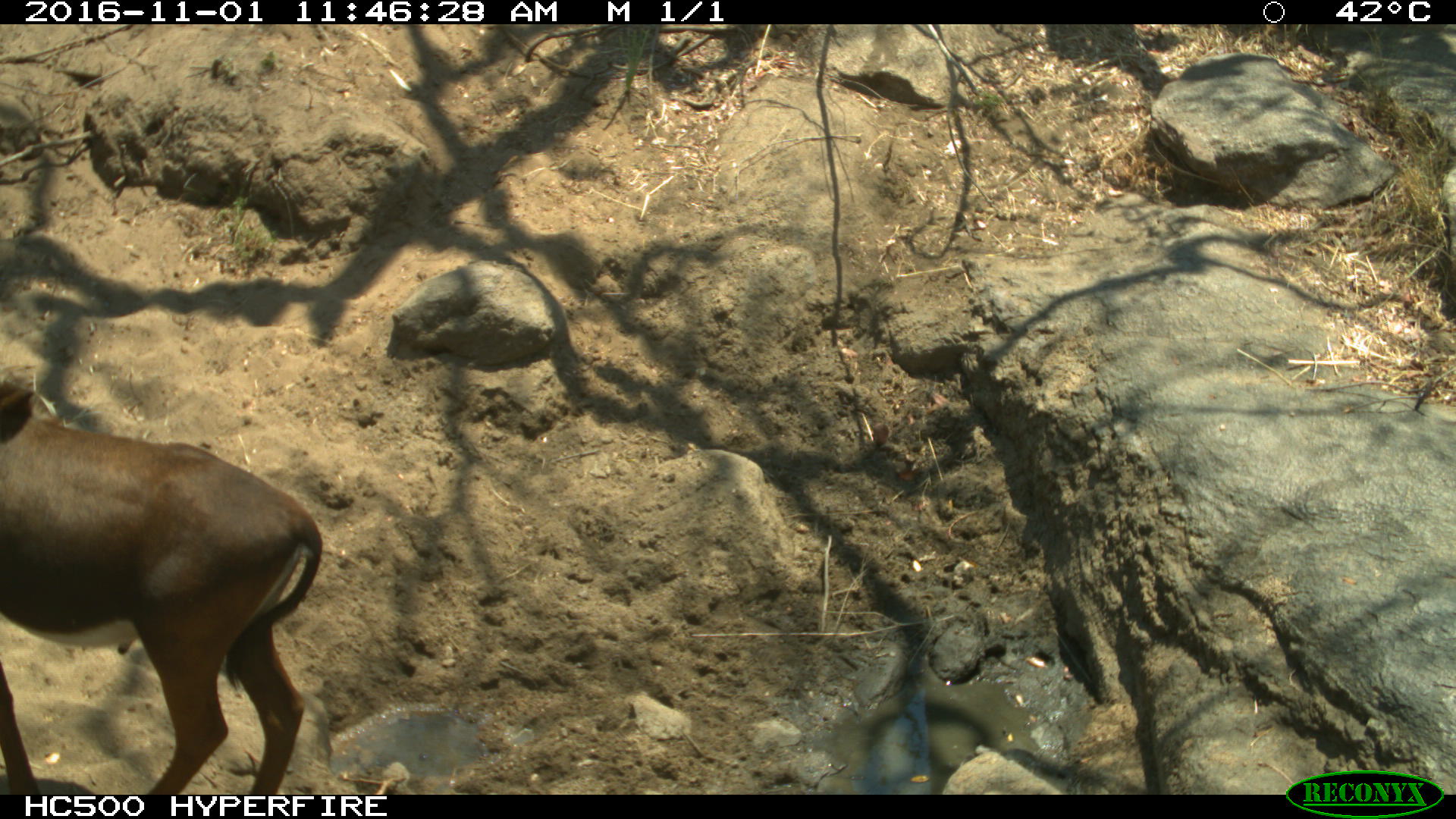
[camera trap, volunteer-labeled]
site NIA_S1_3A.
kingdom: Animalia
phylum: Chordata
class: Mammalia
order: Artiodactyla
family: Bovidae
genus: Hippotragus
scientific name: Hippotragus niger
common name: sable antelope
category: sable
Sable (sable antelope) (Hippotragus niger), count 1. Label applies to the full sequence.